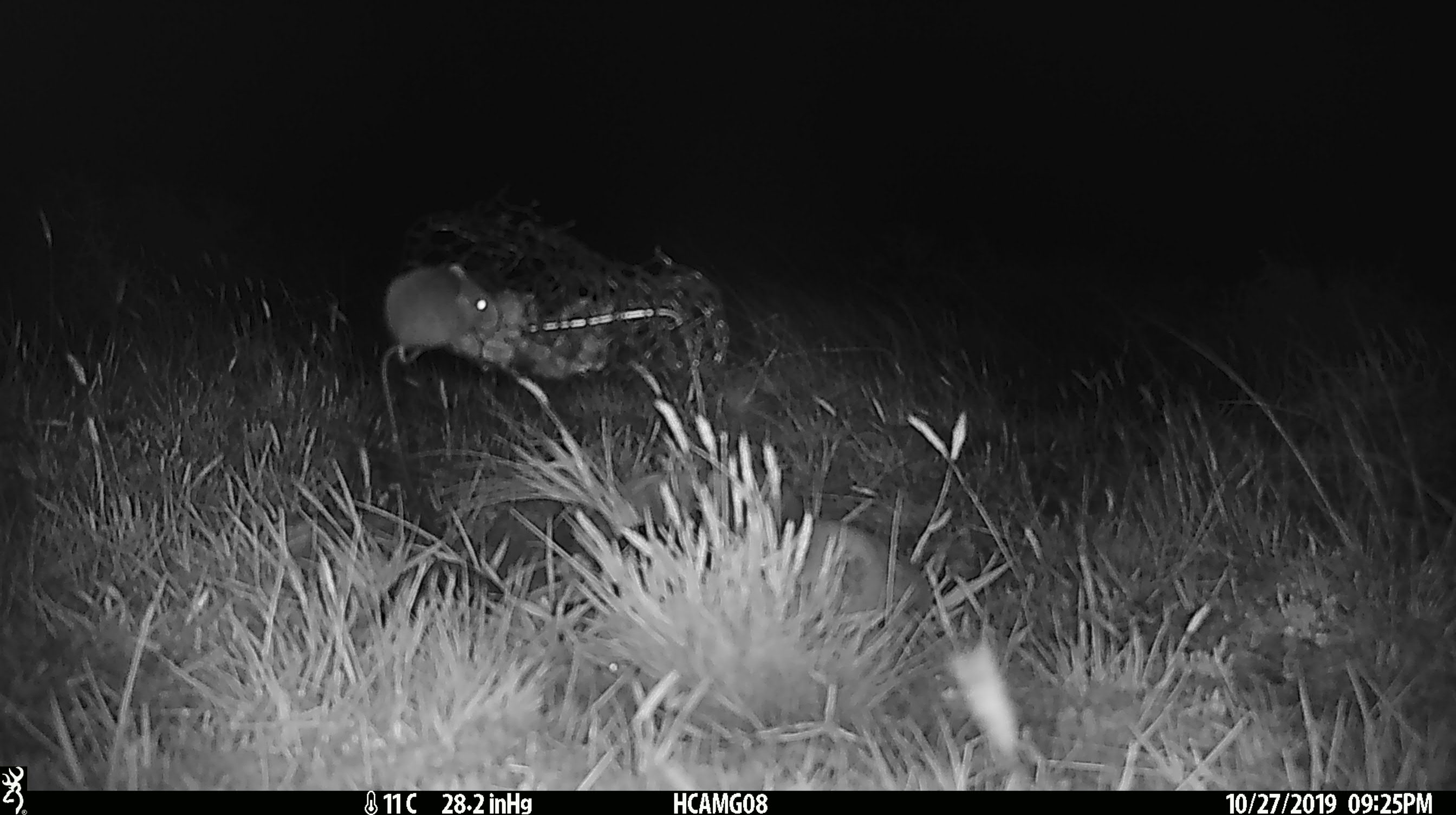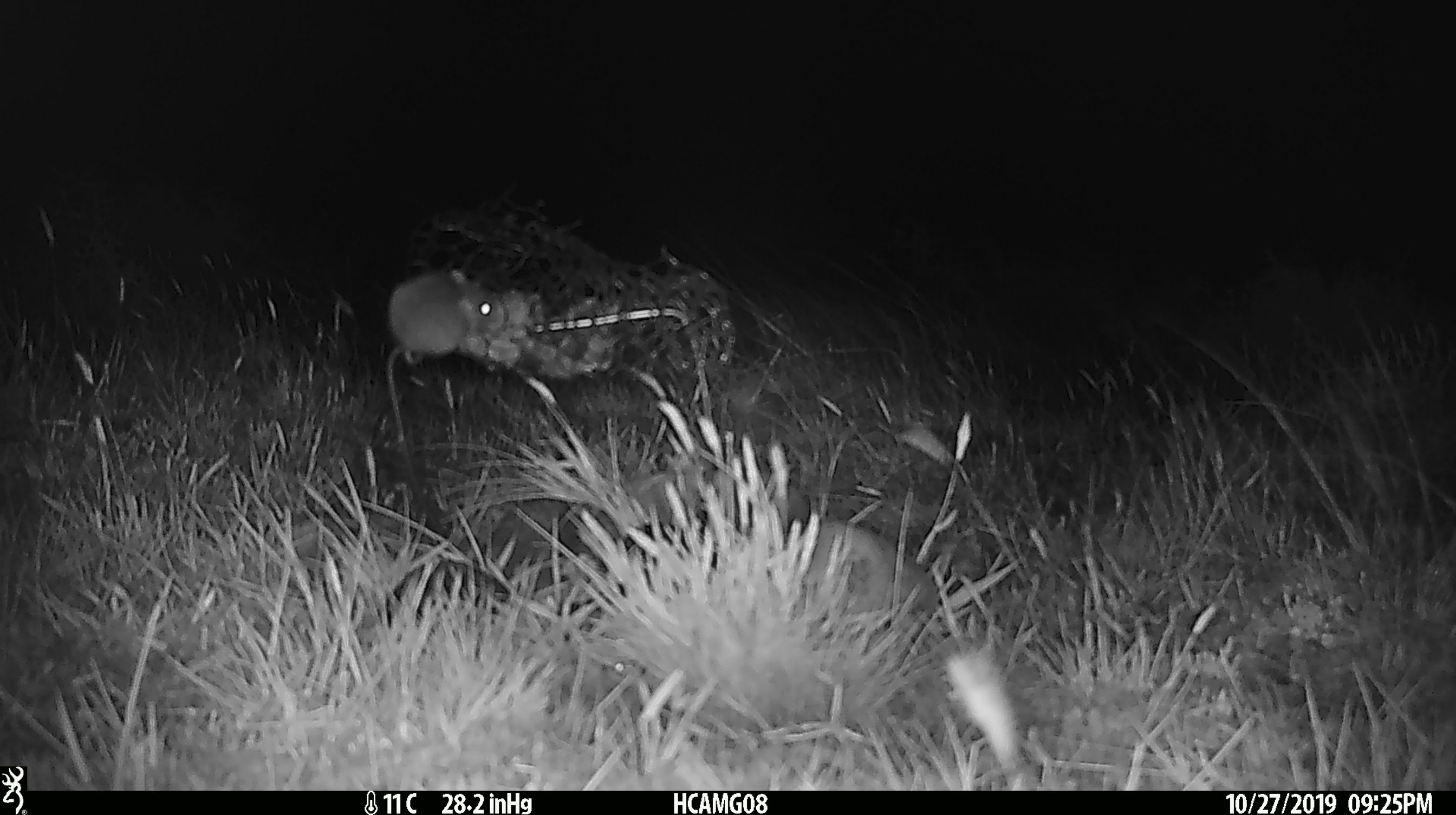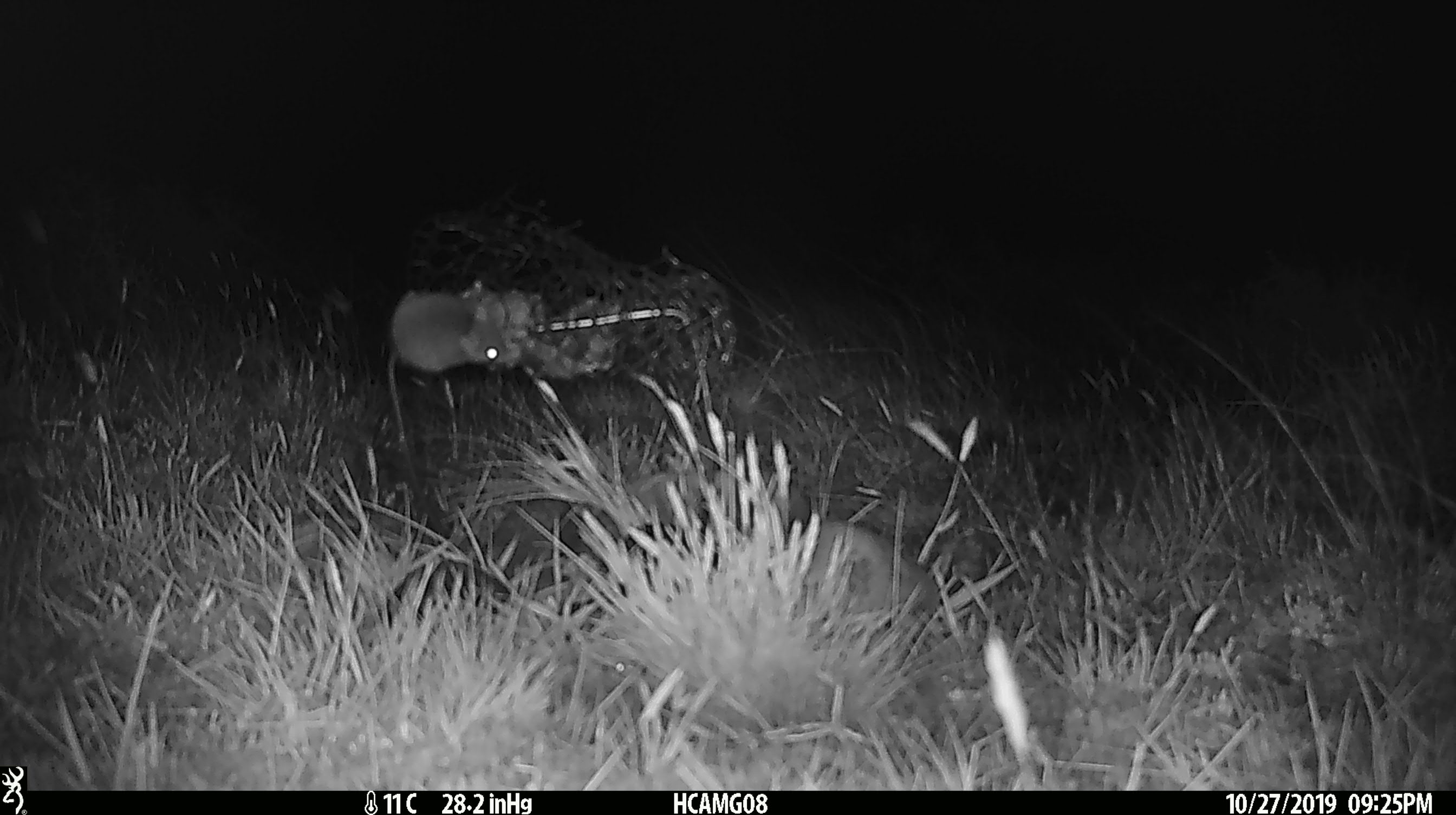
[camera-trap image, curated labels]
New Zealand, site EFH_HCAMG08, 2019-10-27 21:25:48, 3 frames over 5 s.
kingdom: Animalia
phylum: Chordata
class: Mammalia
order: Rodentia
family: Muridae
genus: Mus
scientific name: Mus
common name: mouse